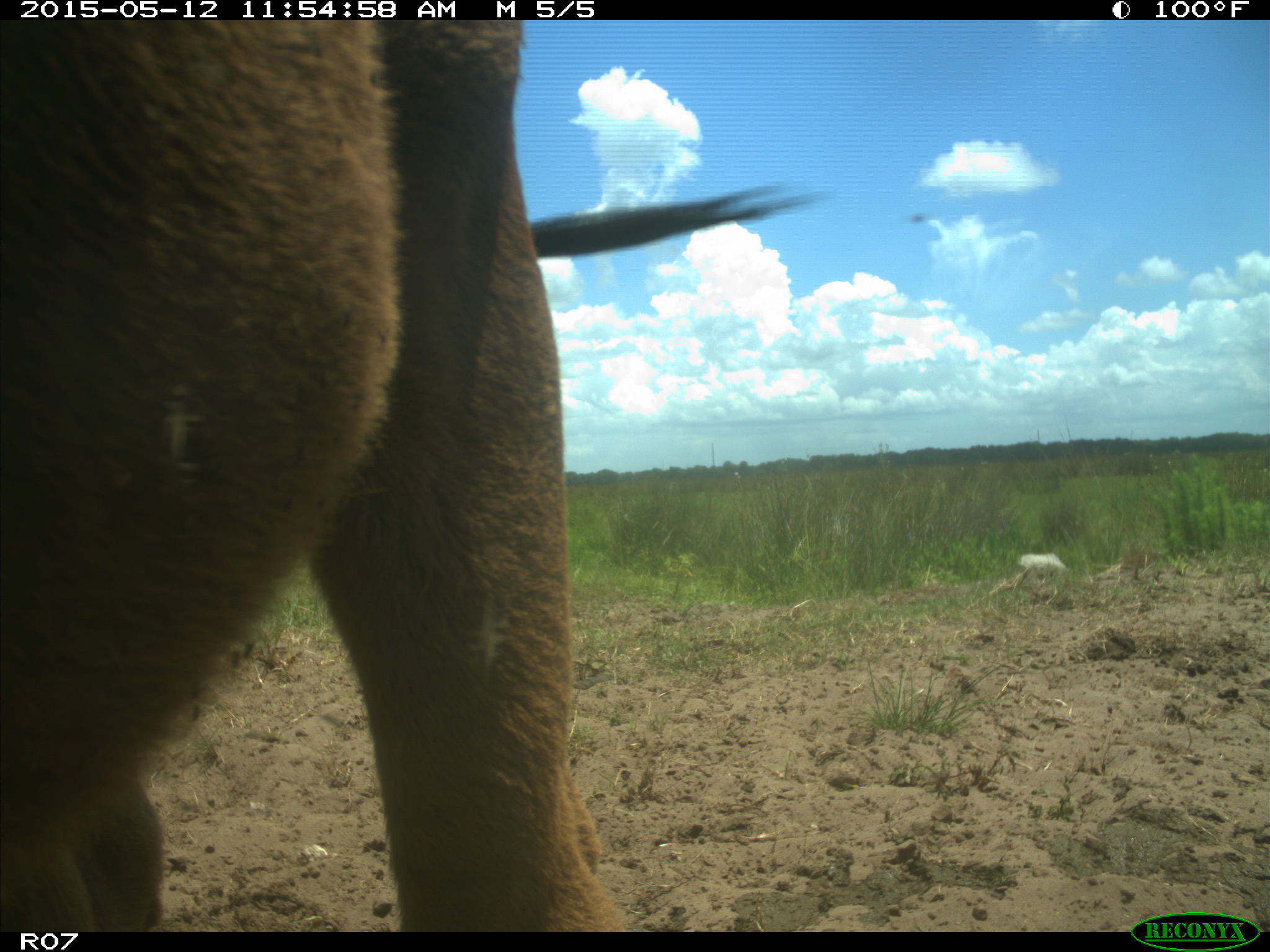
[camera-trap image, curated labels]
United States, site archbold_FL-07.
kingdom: Animalia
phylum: Chordata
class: Mammalia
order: Artiodactyla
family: Bovidae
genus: Bos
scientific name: Bos taurus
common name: domestic cow